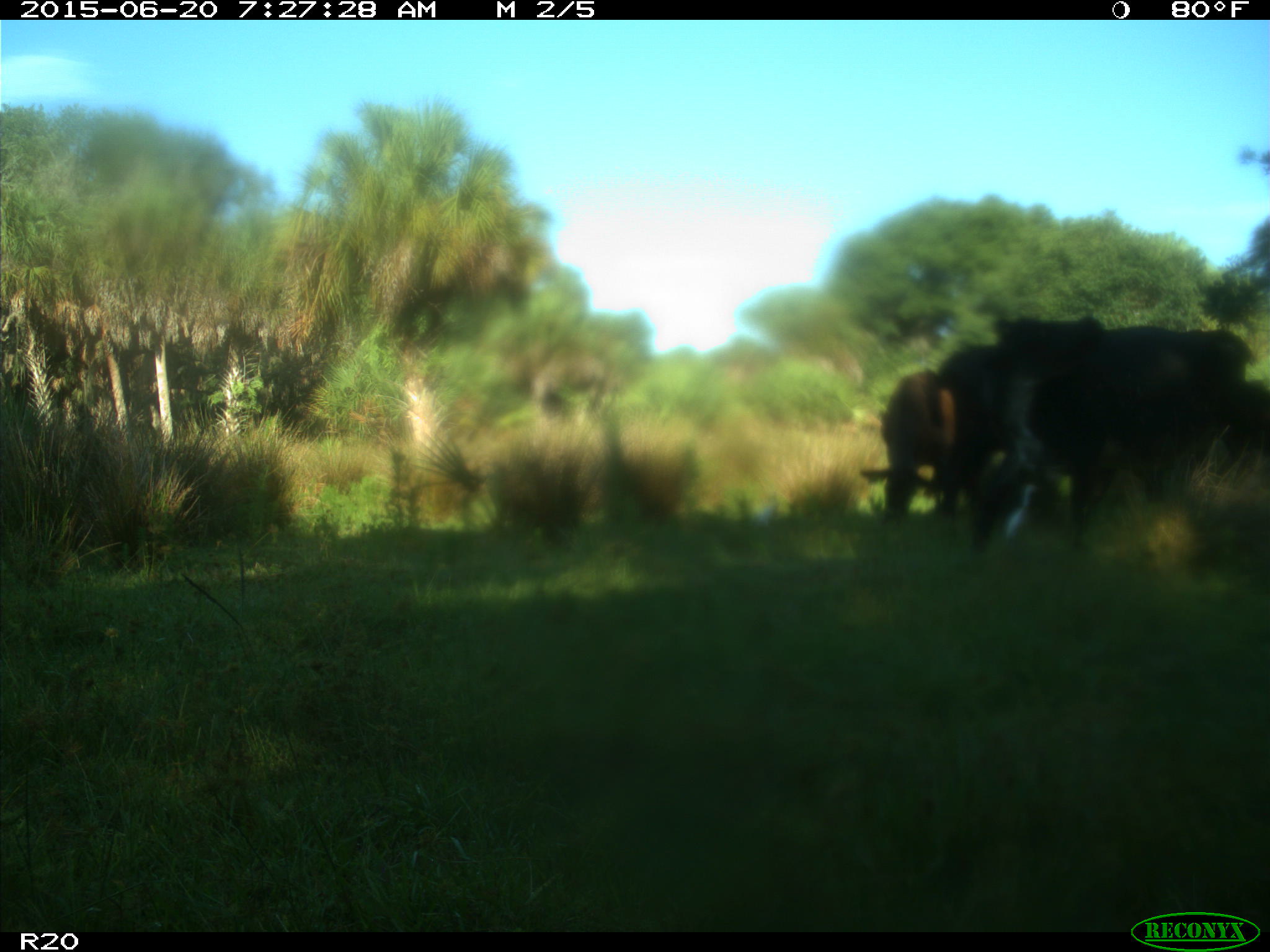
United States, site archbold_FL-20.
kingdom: Animalia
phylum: Chordata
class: Mammalia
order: Artiodactyla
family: Bovidae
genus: Bos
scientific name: Bos taurus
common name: domestic cow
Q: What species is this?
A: Bos taurus (domestic cow).